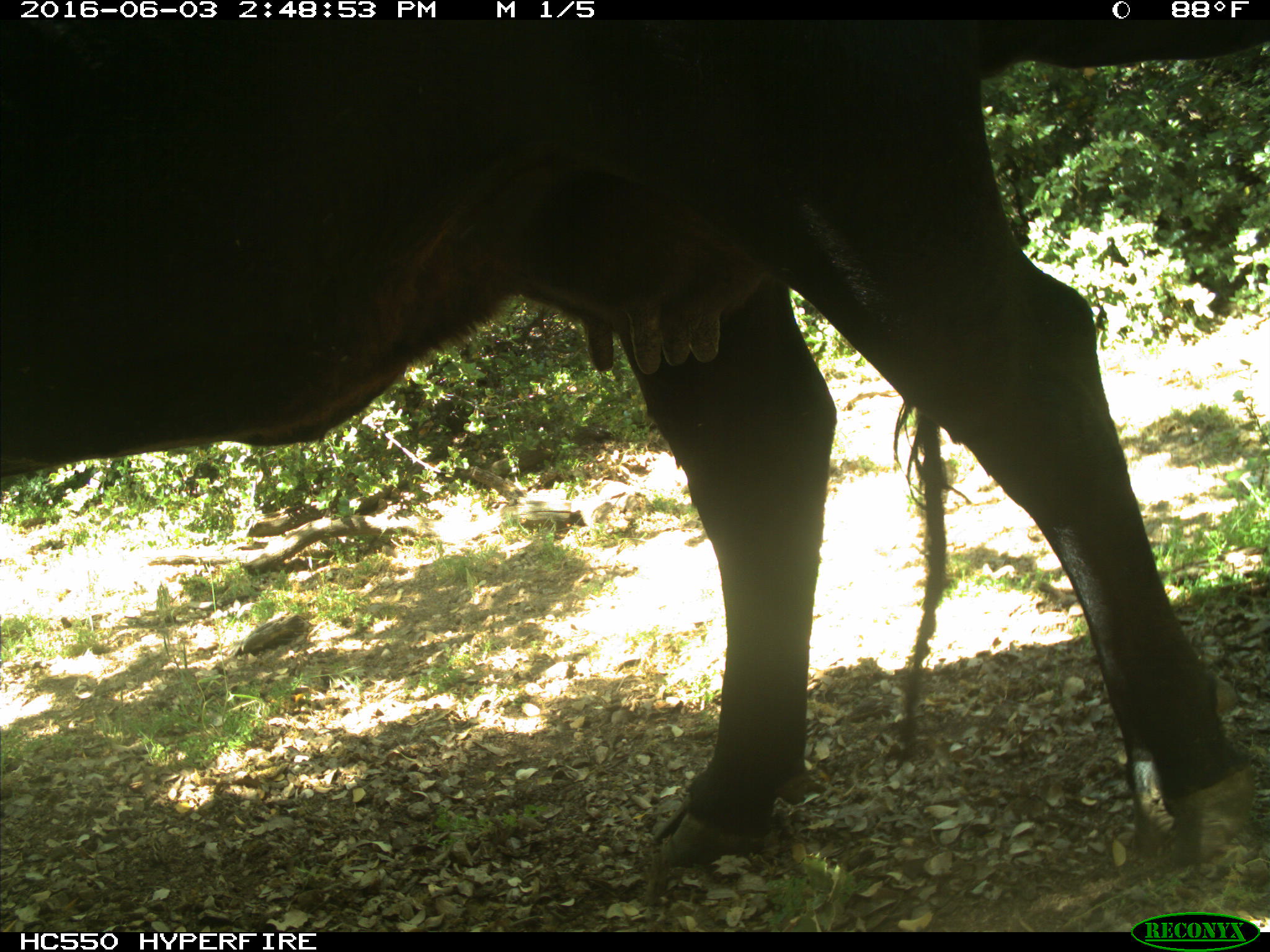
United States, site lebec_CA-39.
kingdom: Animalia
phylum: Chordata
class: Mammalia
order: Artiodactyla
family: Bovidae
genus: Bos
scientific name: Bos taurus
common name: domestic cow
Bos taurus (domestic cow).